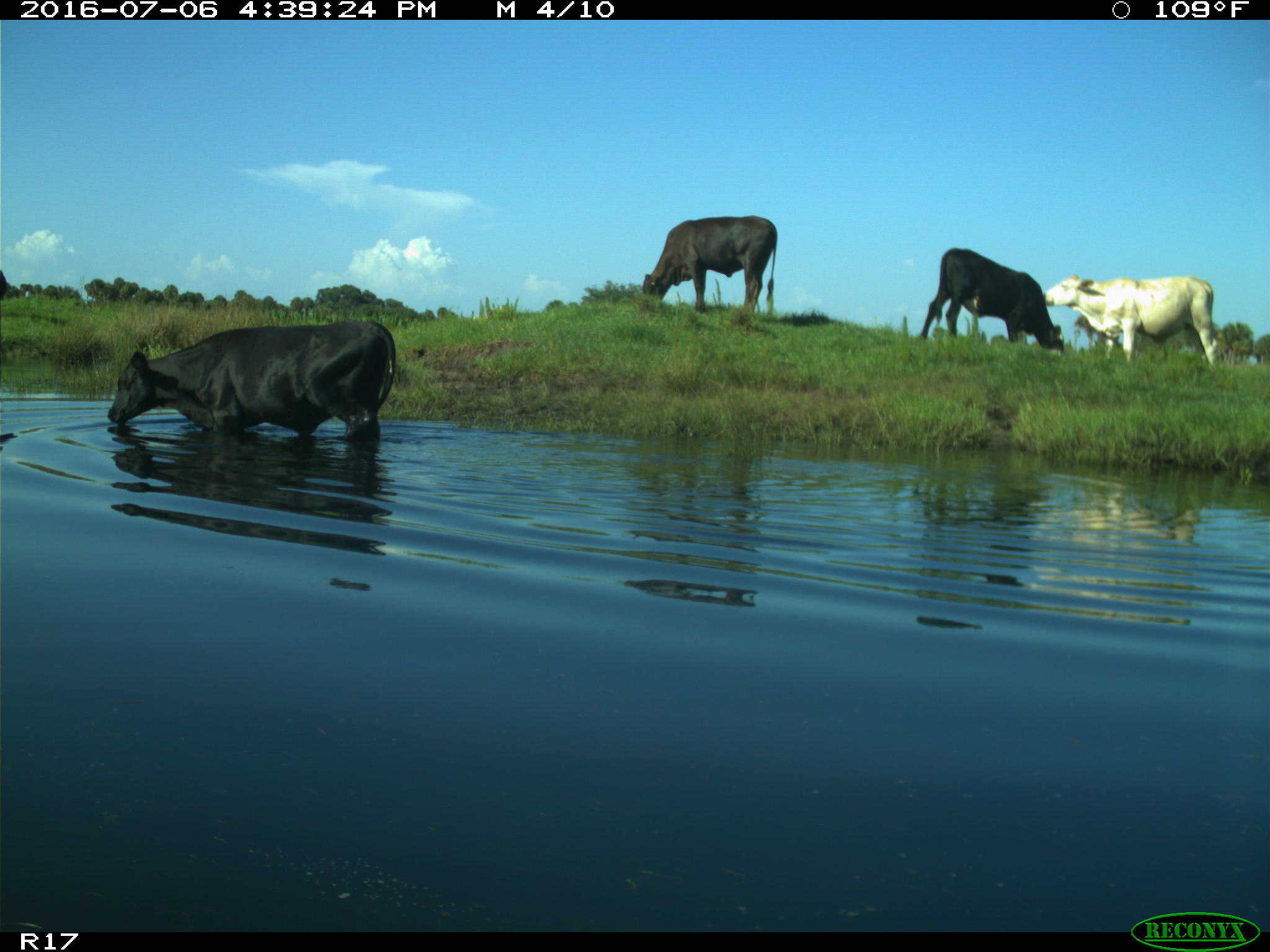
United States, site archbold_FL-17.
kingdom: Animalia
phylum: Chordata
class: Mammalia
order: Artiodactyla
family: Bovidae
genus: Bos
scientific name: Bos taurus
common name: domestic cow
Bos taurus (domestic cow).